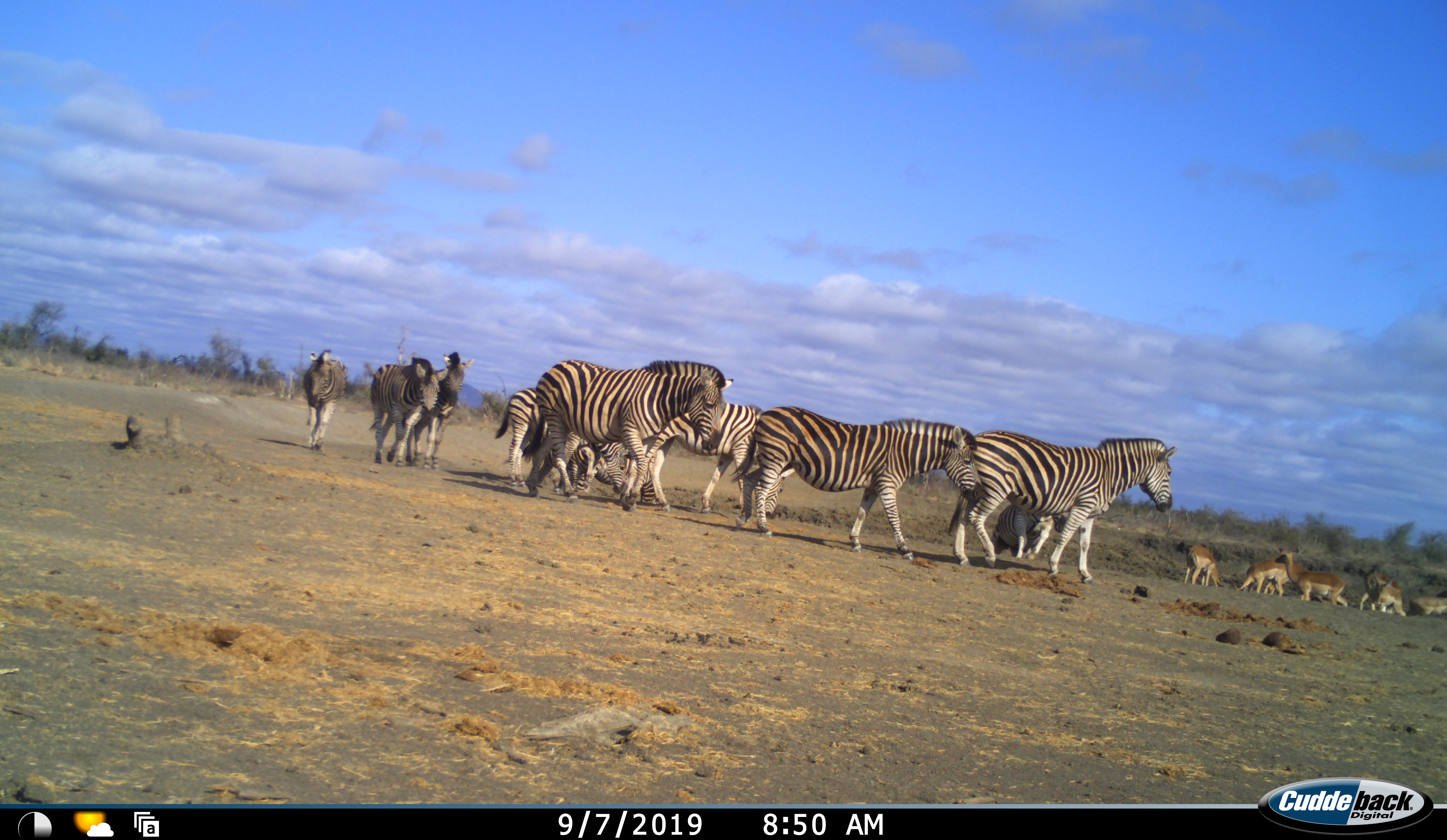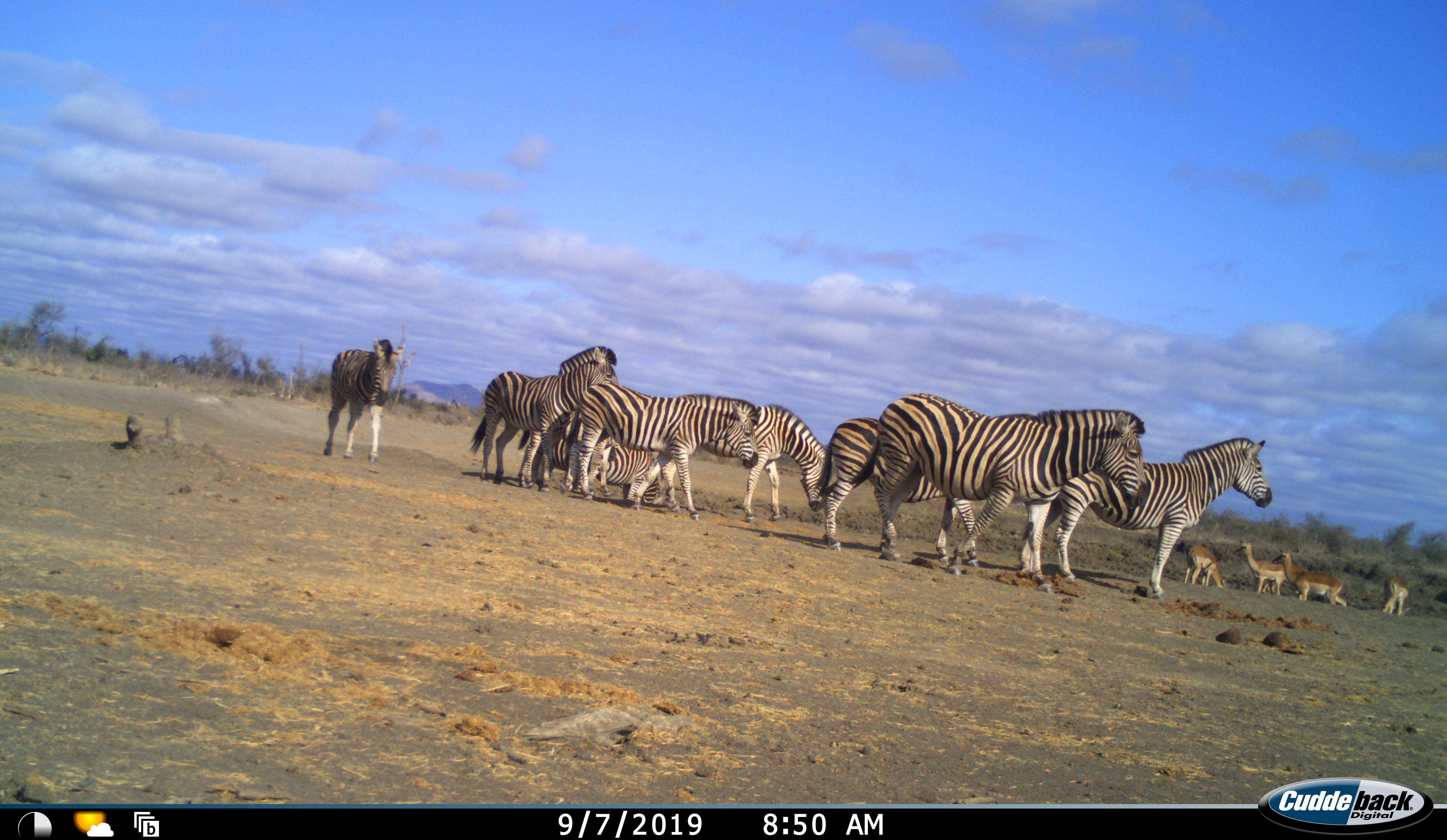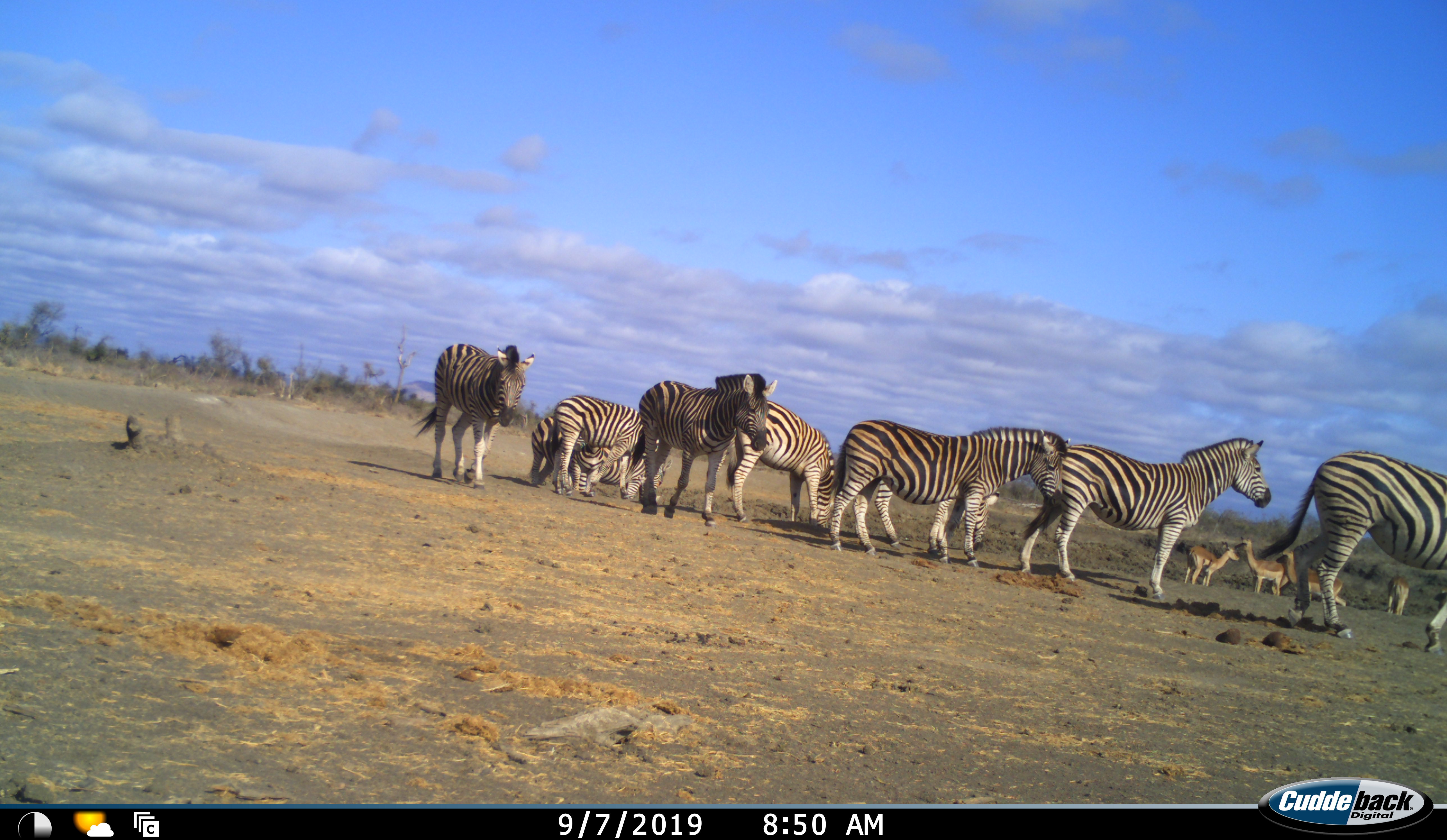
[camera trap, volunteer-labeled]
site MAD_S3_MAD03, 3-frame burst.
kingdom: Animalia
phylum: Chordata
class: Mammalia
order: Artiodactyla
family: Bovidae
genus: Aepyceros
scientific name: Aepyceros melampus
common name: impala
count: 6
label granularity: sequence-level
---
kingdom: Animalia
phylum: Chordata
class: Mammalia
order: Perissodactyla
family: Equidae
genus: Equus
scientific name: Equus quagga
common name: plains zebra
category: zebraplains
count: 11-50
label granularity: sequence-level